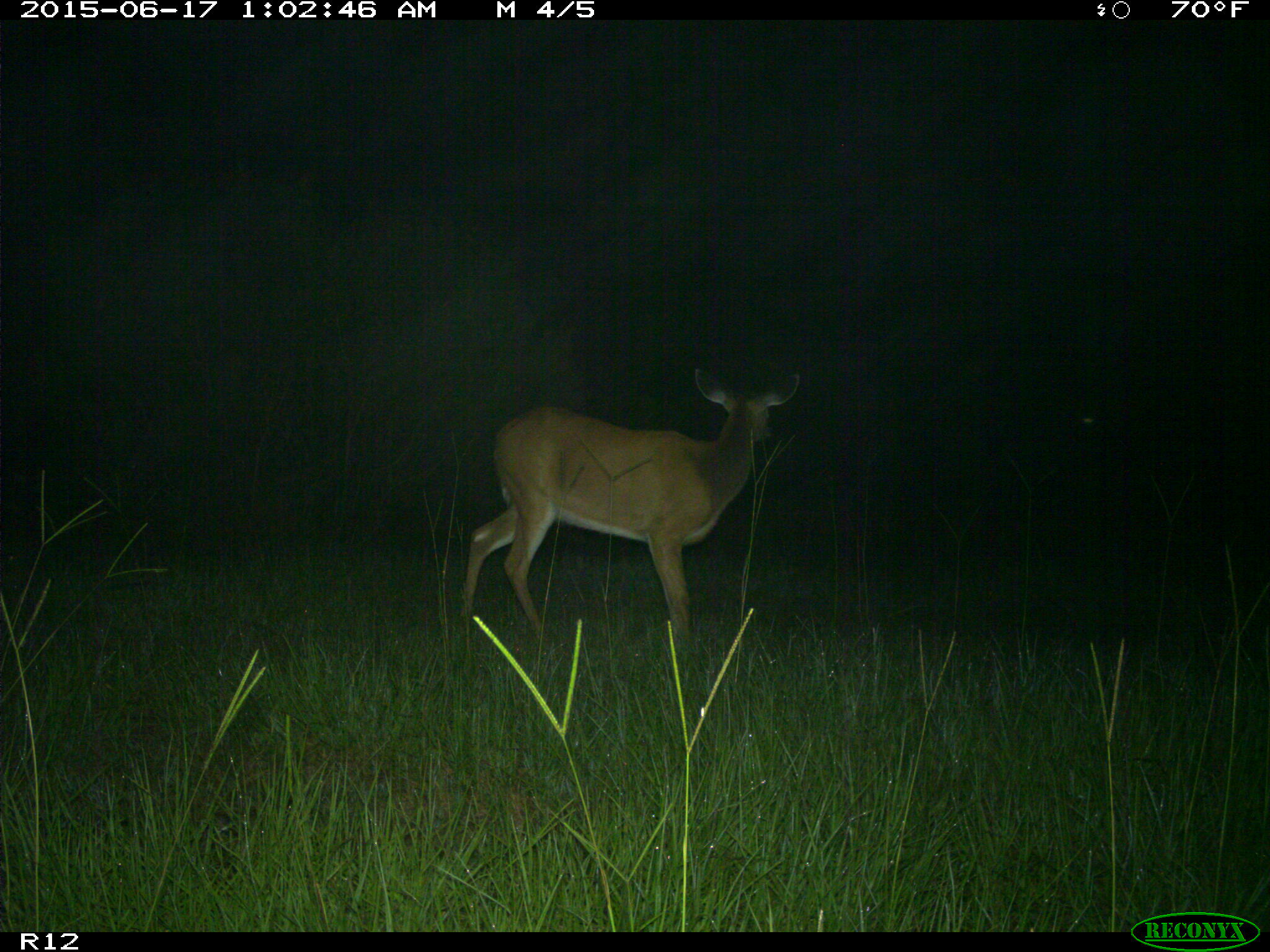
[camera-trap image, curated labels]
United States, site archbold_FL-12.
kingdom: Animalia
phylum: Chordata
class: Mammalia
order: Artiodactyla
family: Cervidae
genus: Odocoileus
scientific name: Odocoileus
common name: deer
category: unidentified deer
Unidentified deer (deer) (Odocoileus).